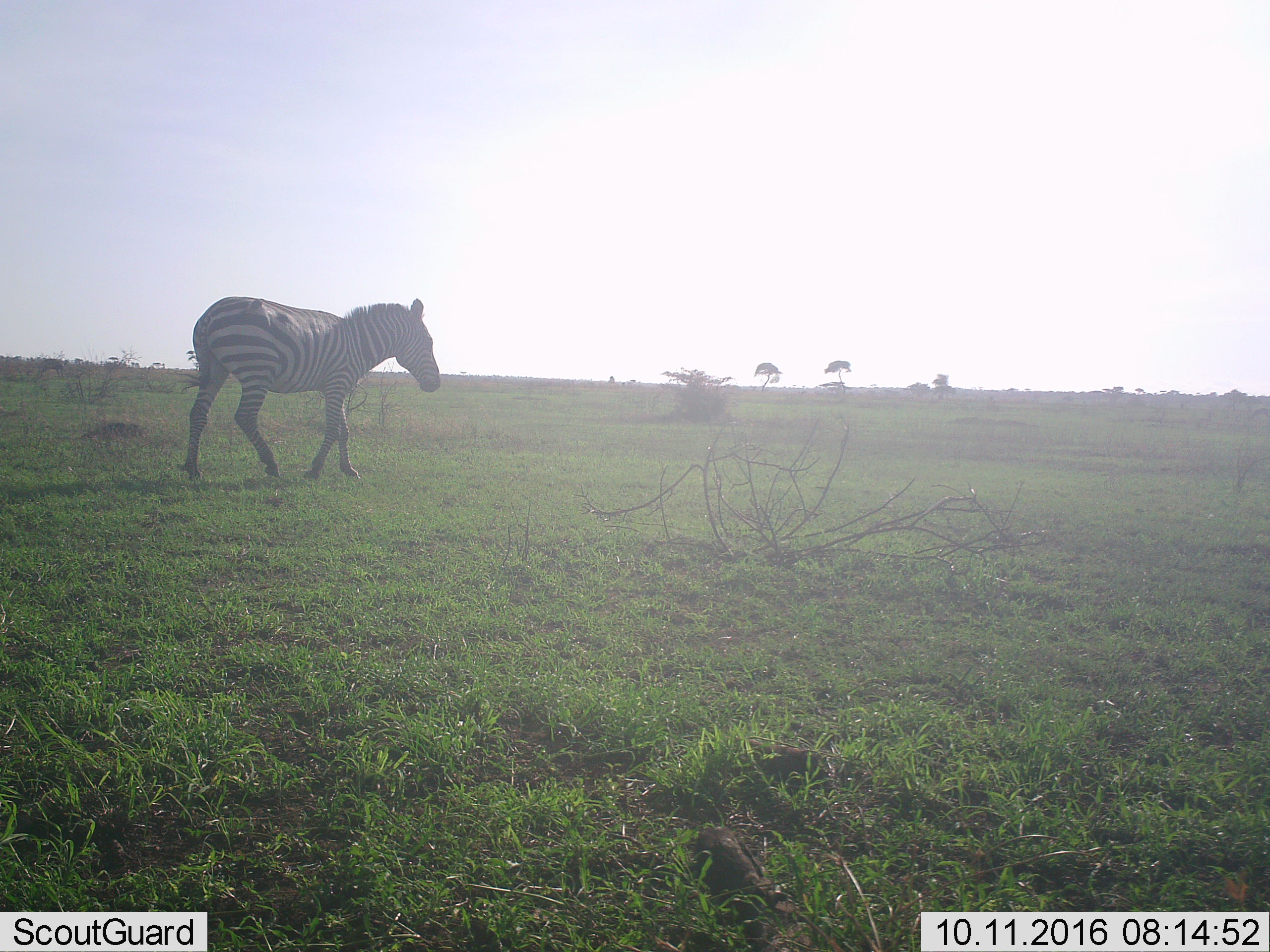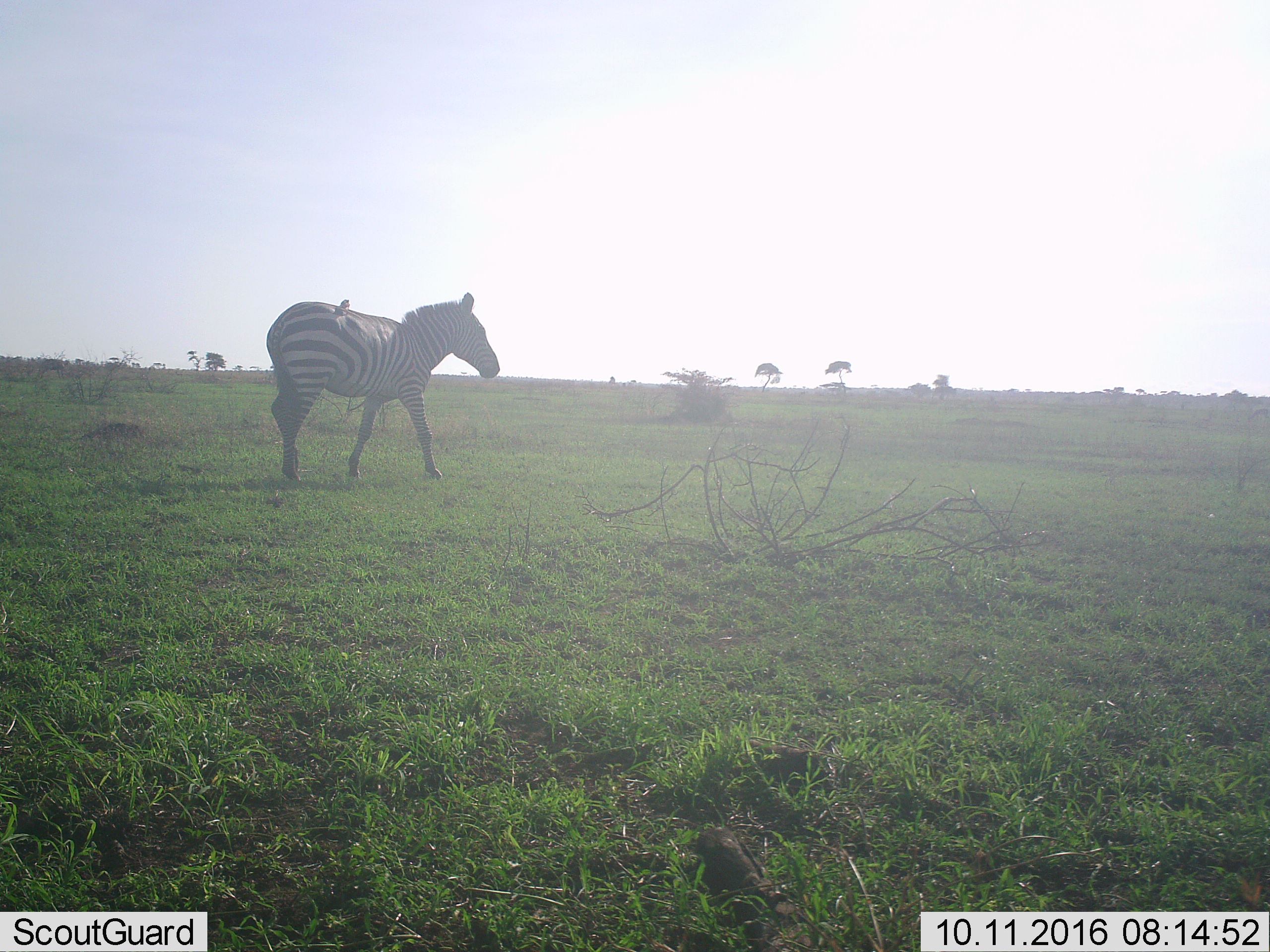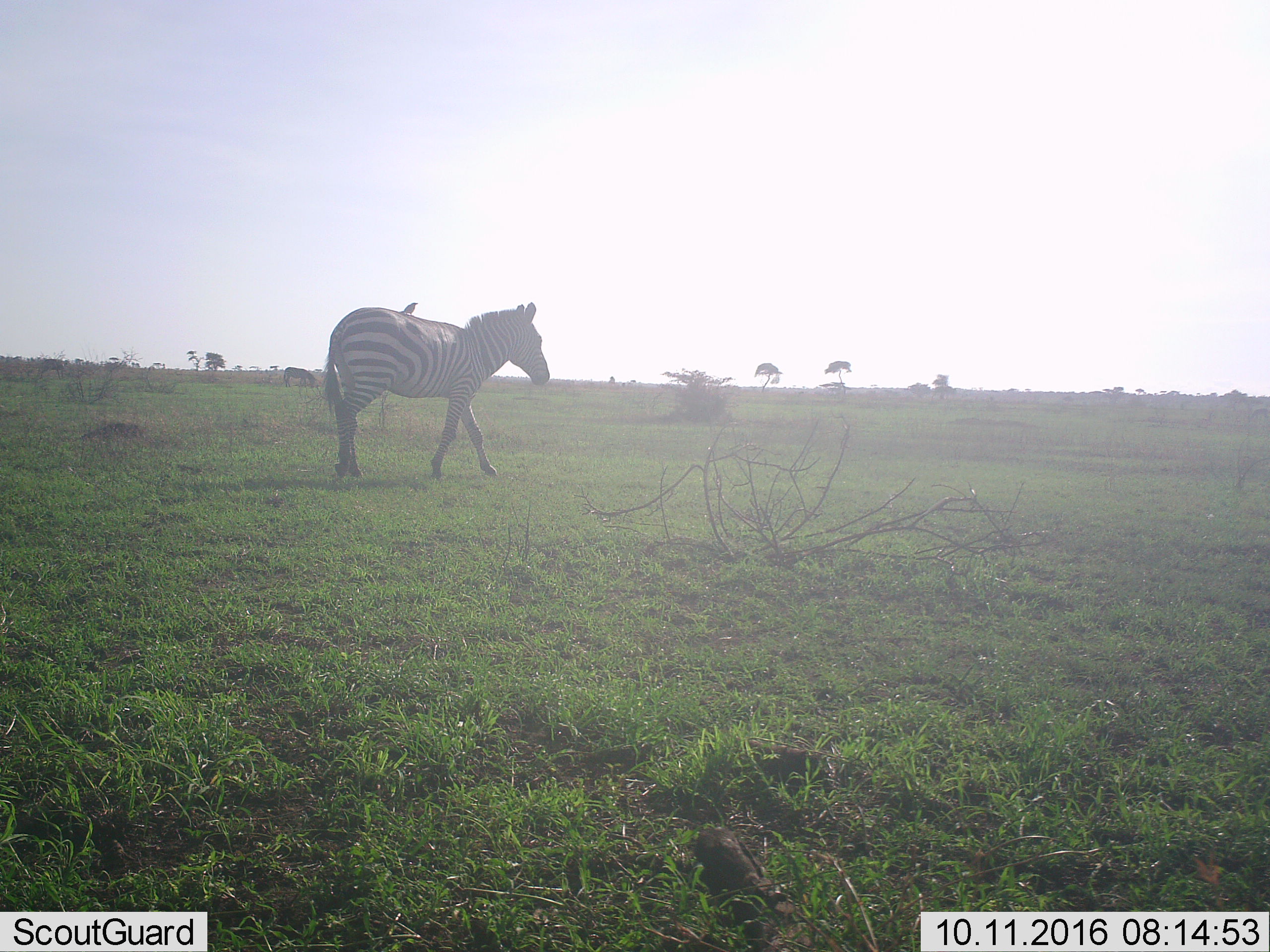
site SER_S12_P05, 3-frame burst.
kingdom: Animalia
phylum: Chordata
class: Mammalia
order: Perissodactyla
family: Equidae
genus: Equus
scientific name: Equus quagga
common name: plains zebra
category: zebraplains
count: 1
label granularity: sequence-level